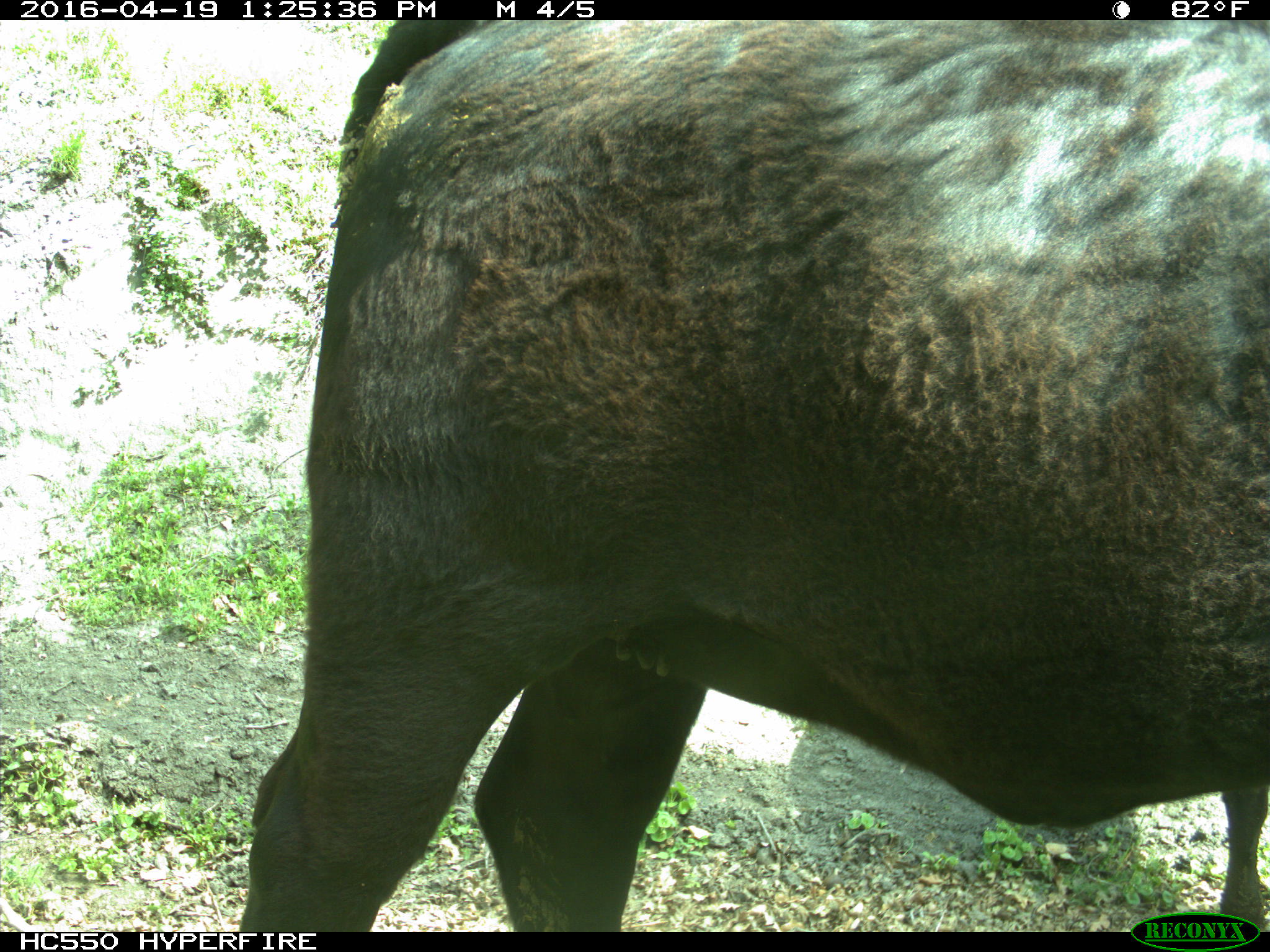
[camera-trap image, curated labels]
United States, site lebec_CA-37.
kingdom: Animalia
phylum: Chordata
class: Mammalia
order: Artiodactyla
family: Bovidae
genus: Bos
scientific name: Bos taurus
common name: domestic cow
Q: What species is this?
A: Bos taurus (domestic cow).